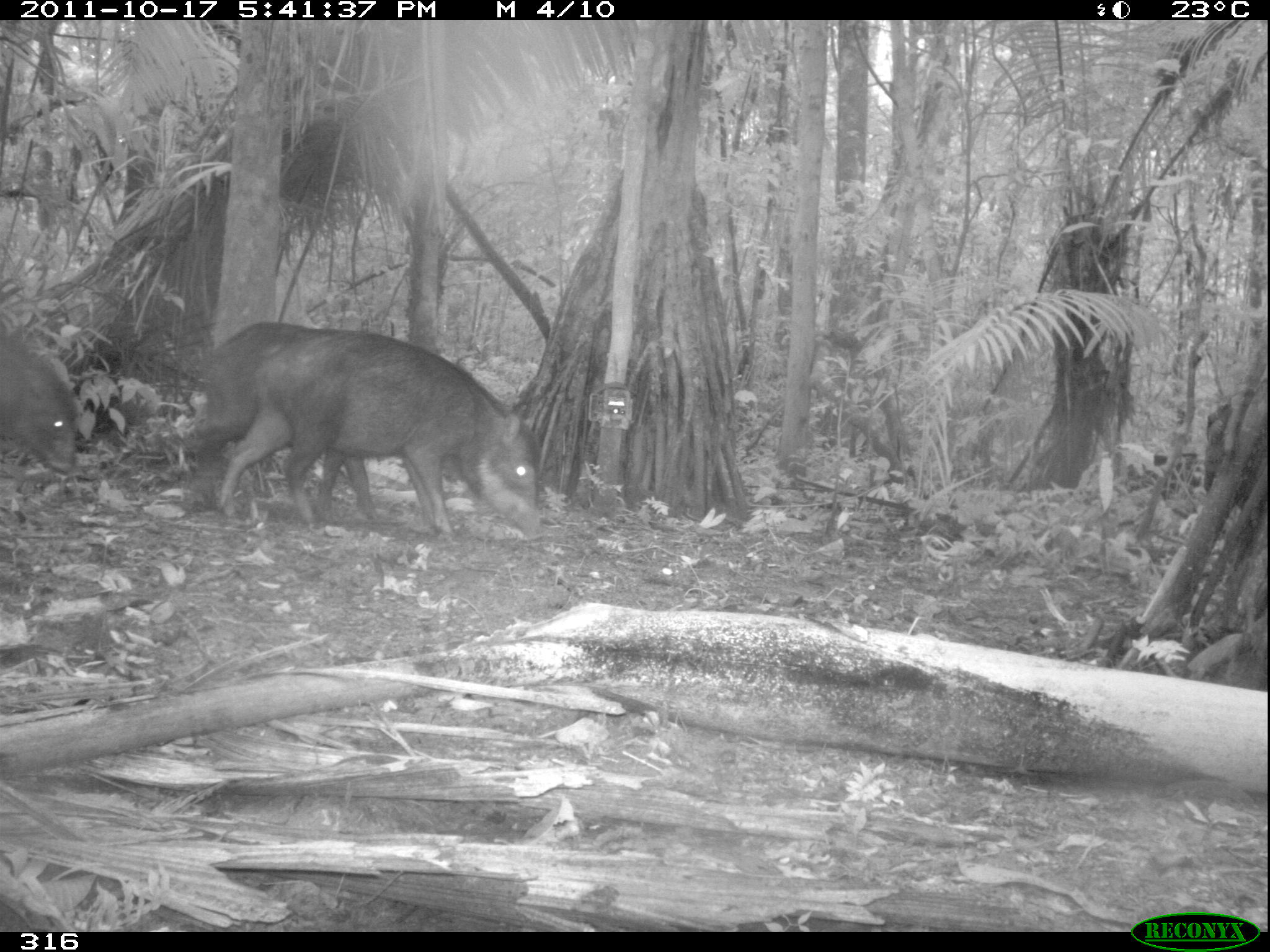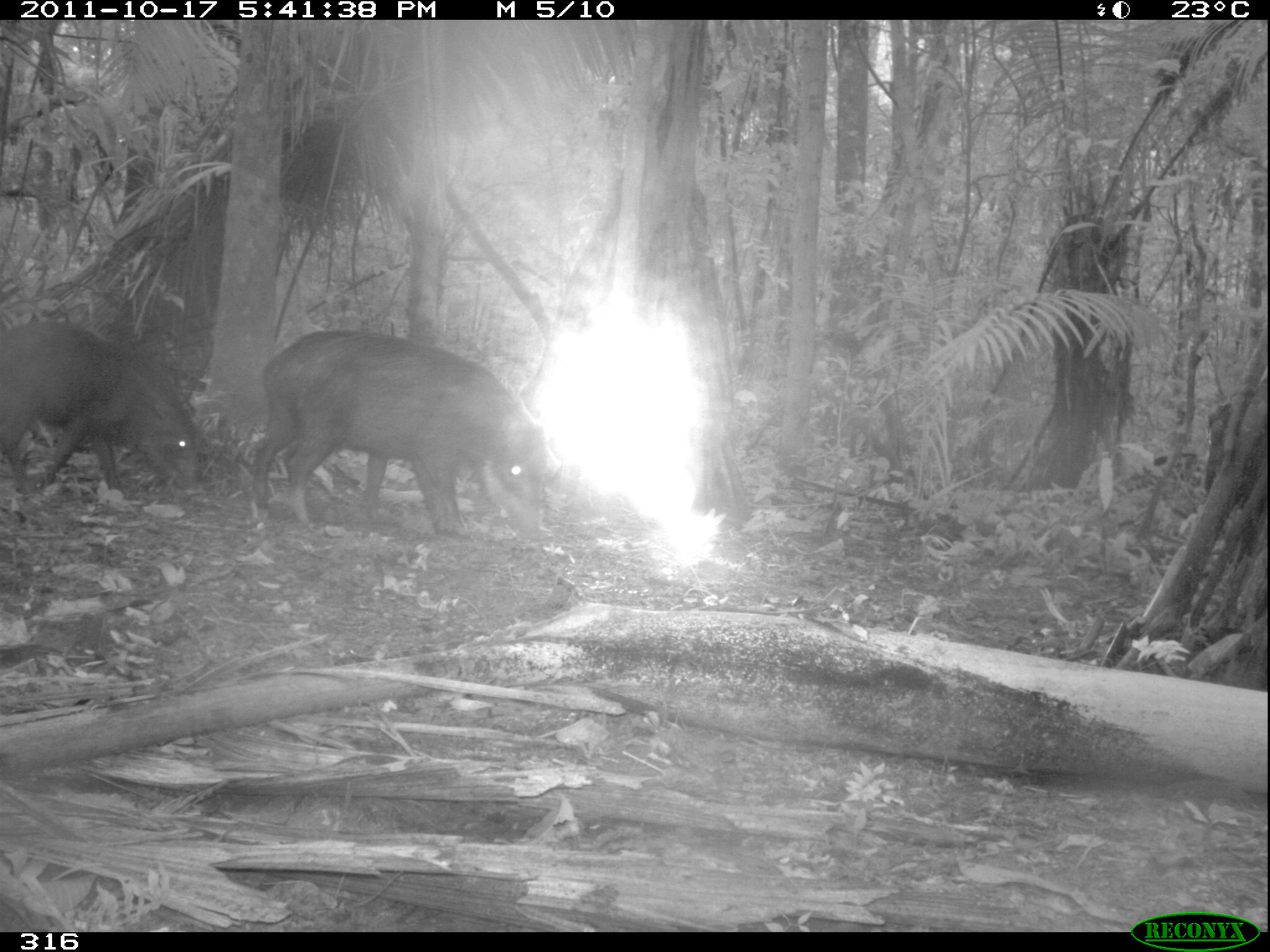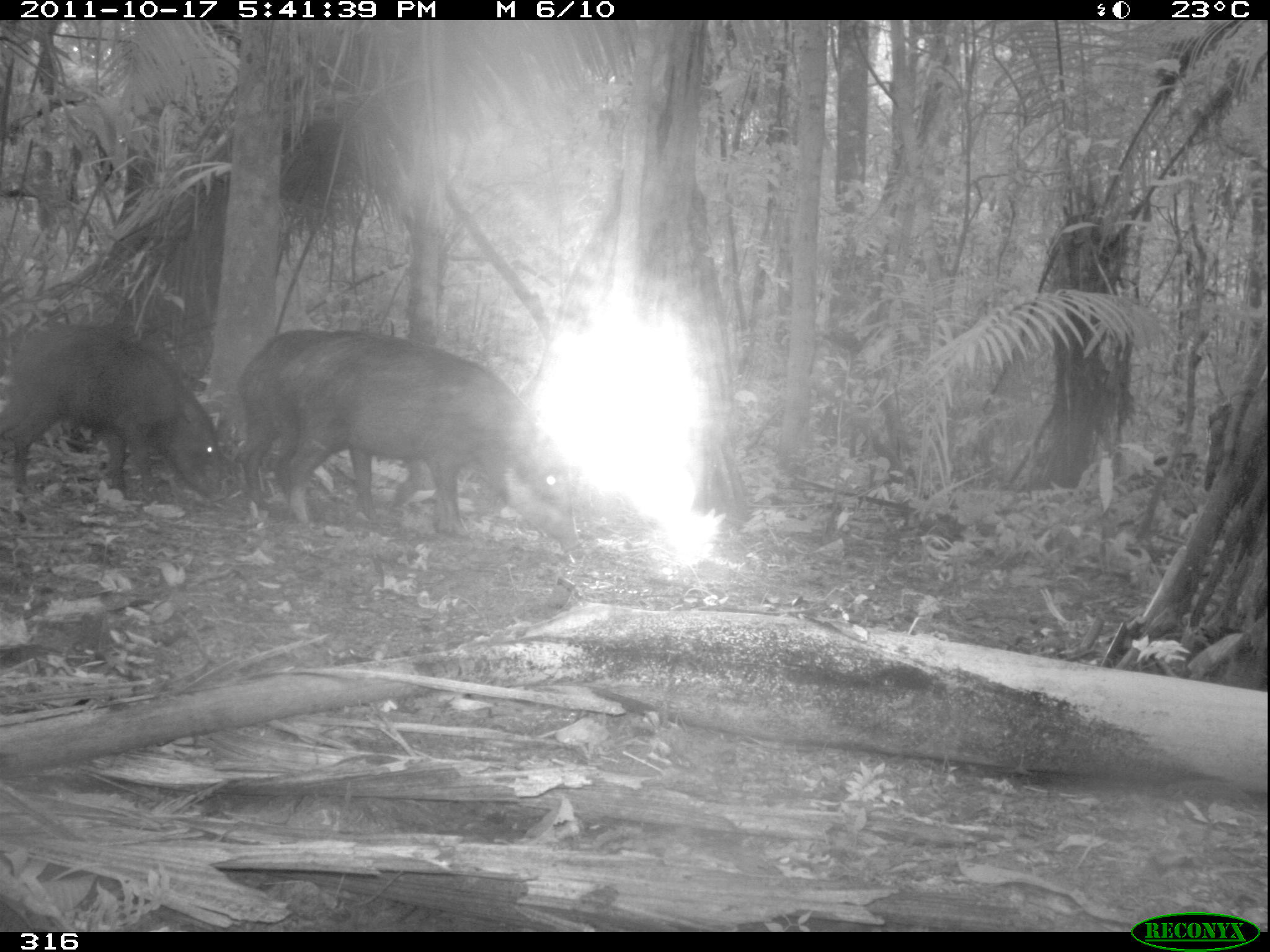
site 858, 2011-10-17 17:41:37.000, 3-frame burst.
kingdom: Animalia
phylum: Chordata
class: Mammalia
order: Artiodactyla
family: Tayassuidae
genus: Tayassu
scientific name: Tayassu pecari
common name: white-lipped peccary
Tayassu pecari (white-lipped peccary).